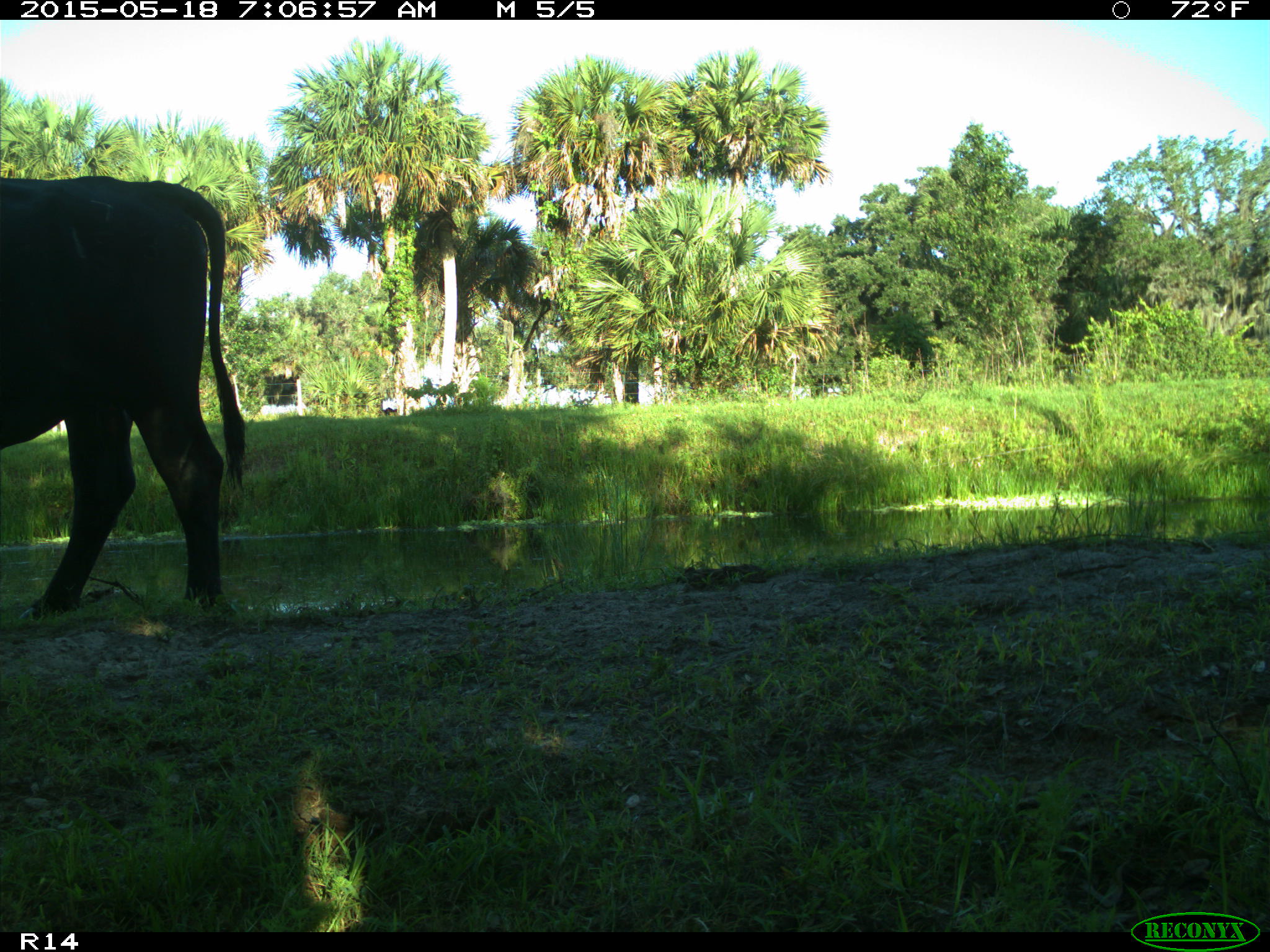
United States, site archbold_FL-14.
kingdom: Animalia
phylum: Chordata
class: Mammalia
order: Artiodactyla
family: Bovidae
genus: Bos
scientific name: Bos taurus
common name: domestic cow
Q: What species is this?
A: Bos taurus (domestic cow).